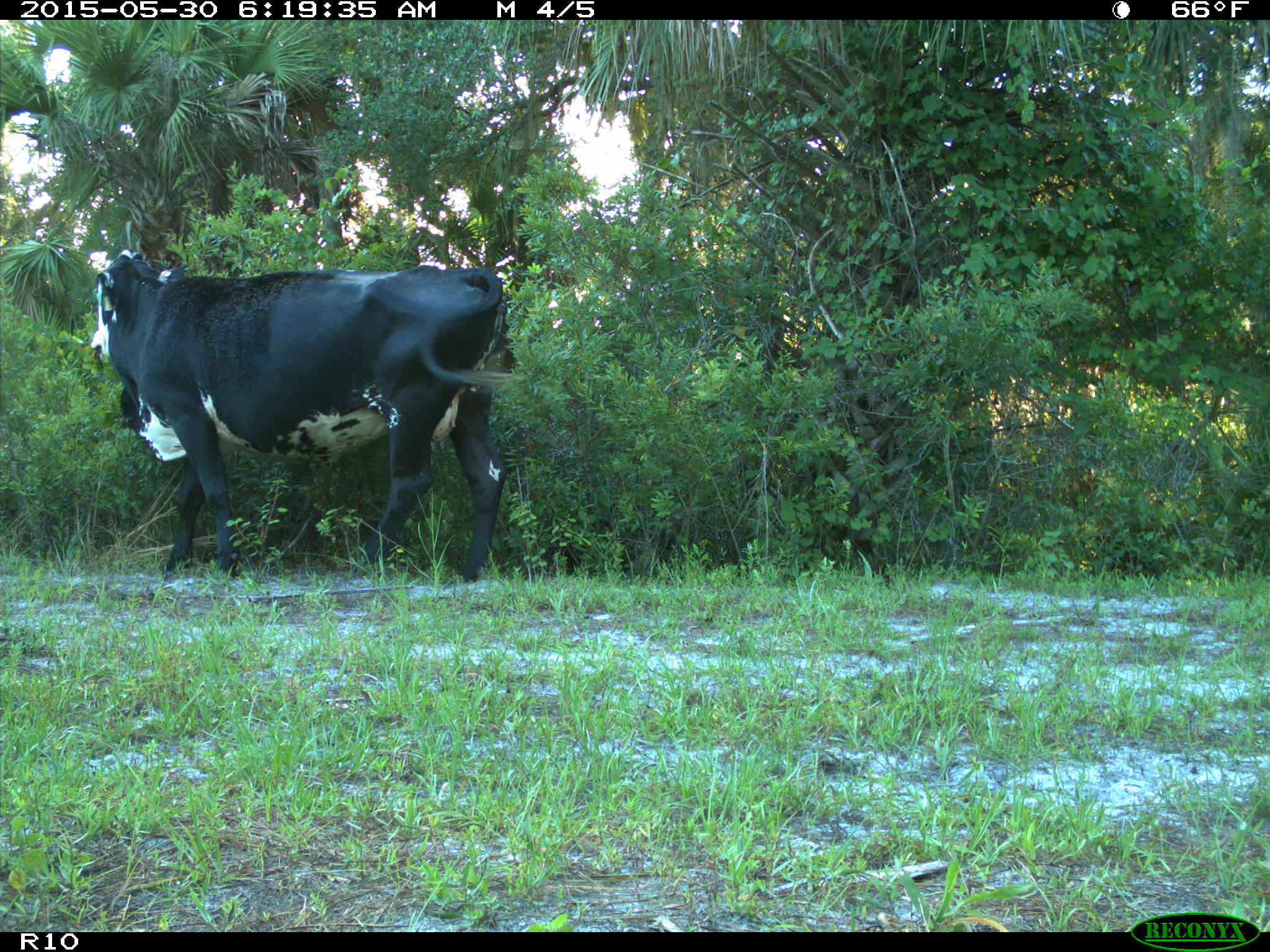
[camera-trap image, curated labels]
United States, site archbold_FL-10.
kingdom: Animalia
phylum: Chordata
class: Mammalia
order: Artiodactyla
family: Bovidae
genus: Bos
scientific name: Bos taurus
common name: domestic cow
Bos taurus (domestic cow).